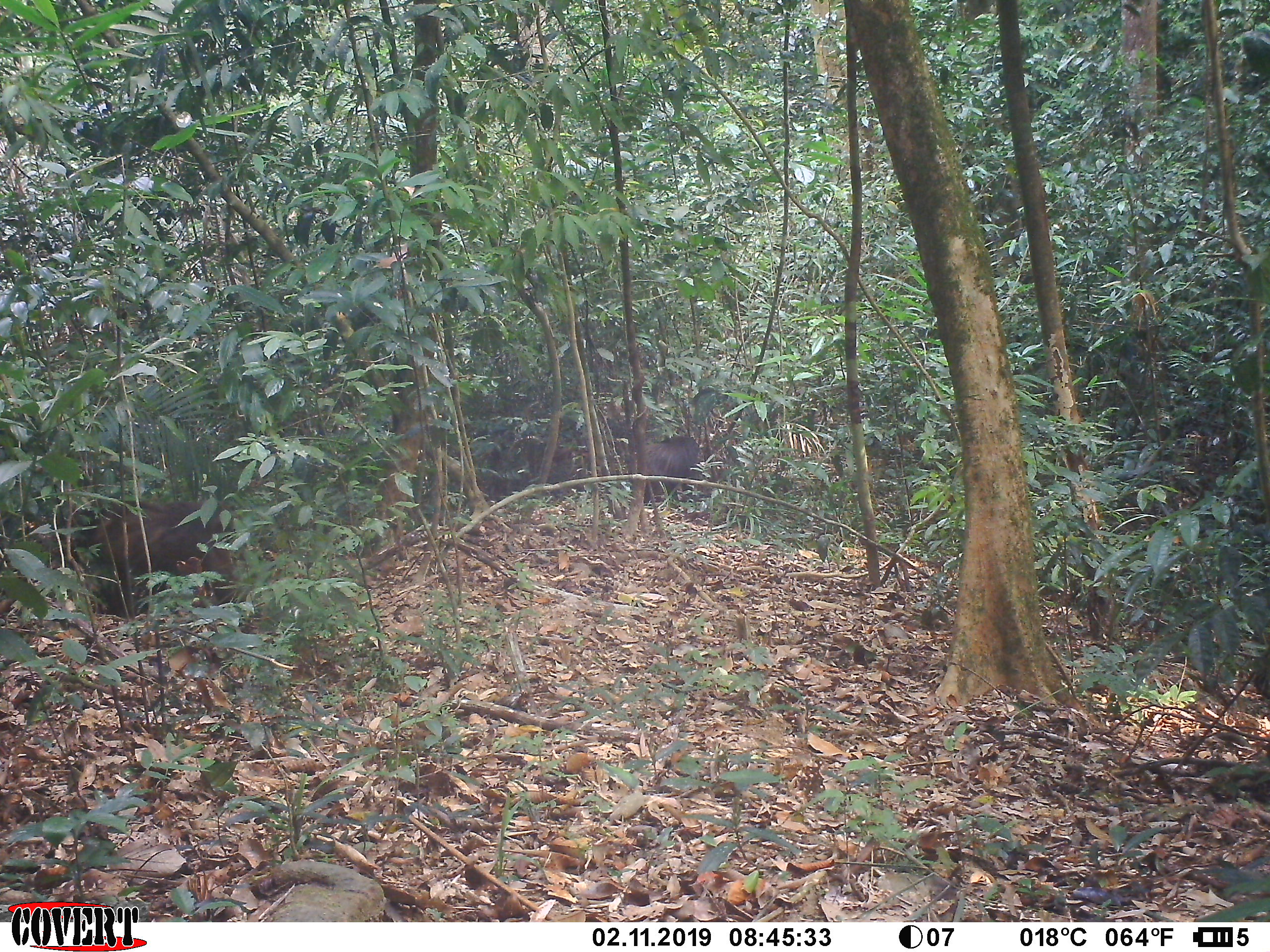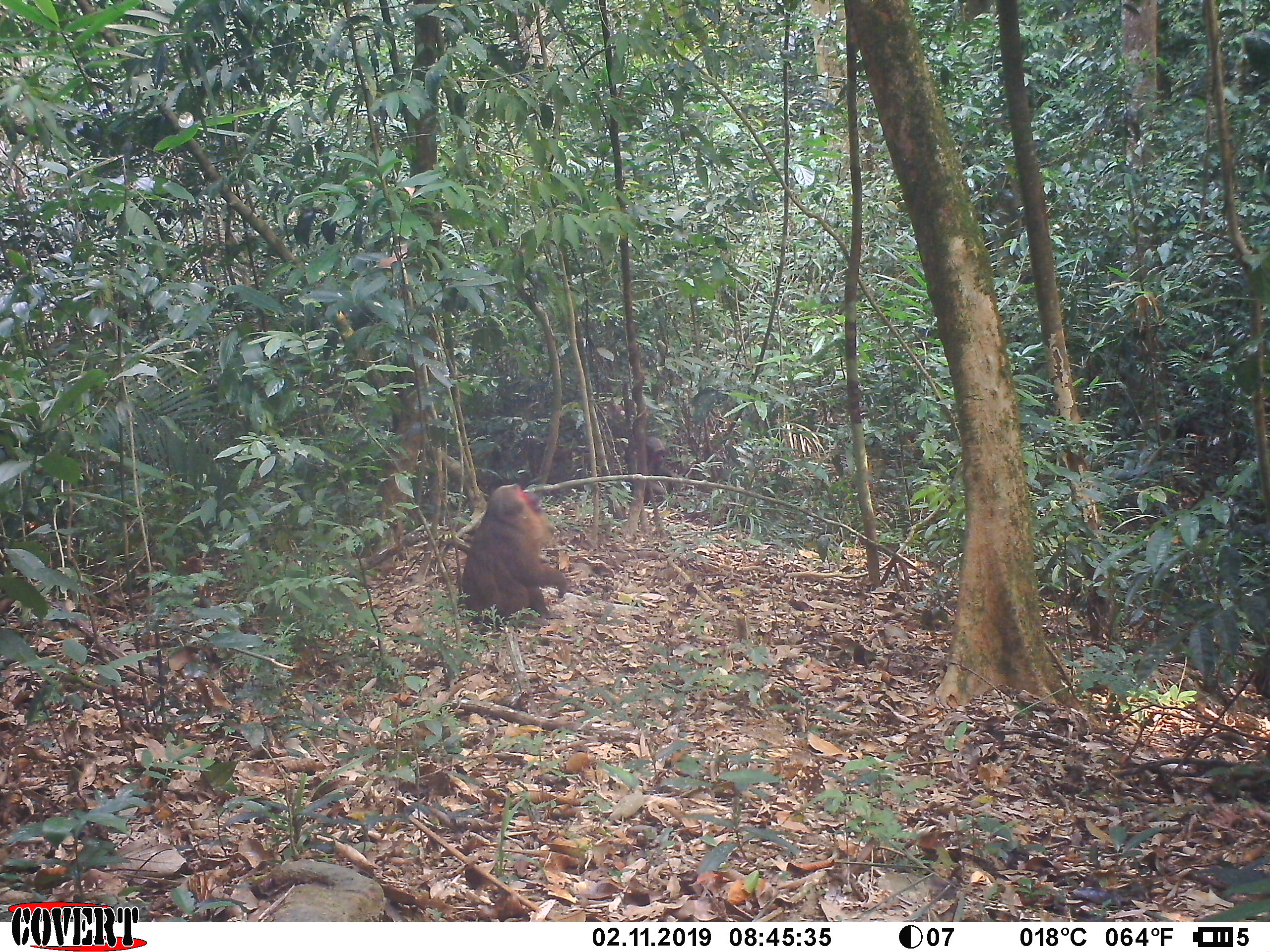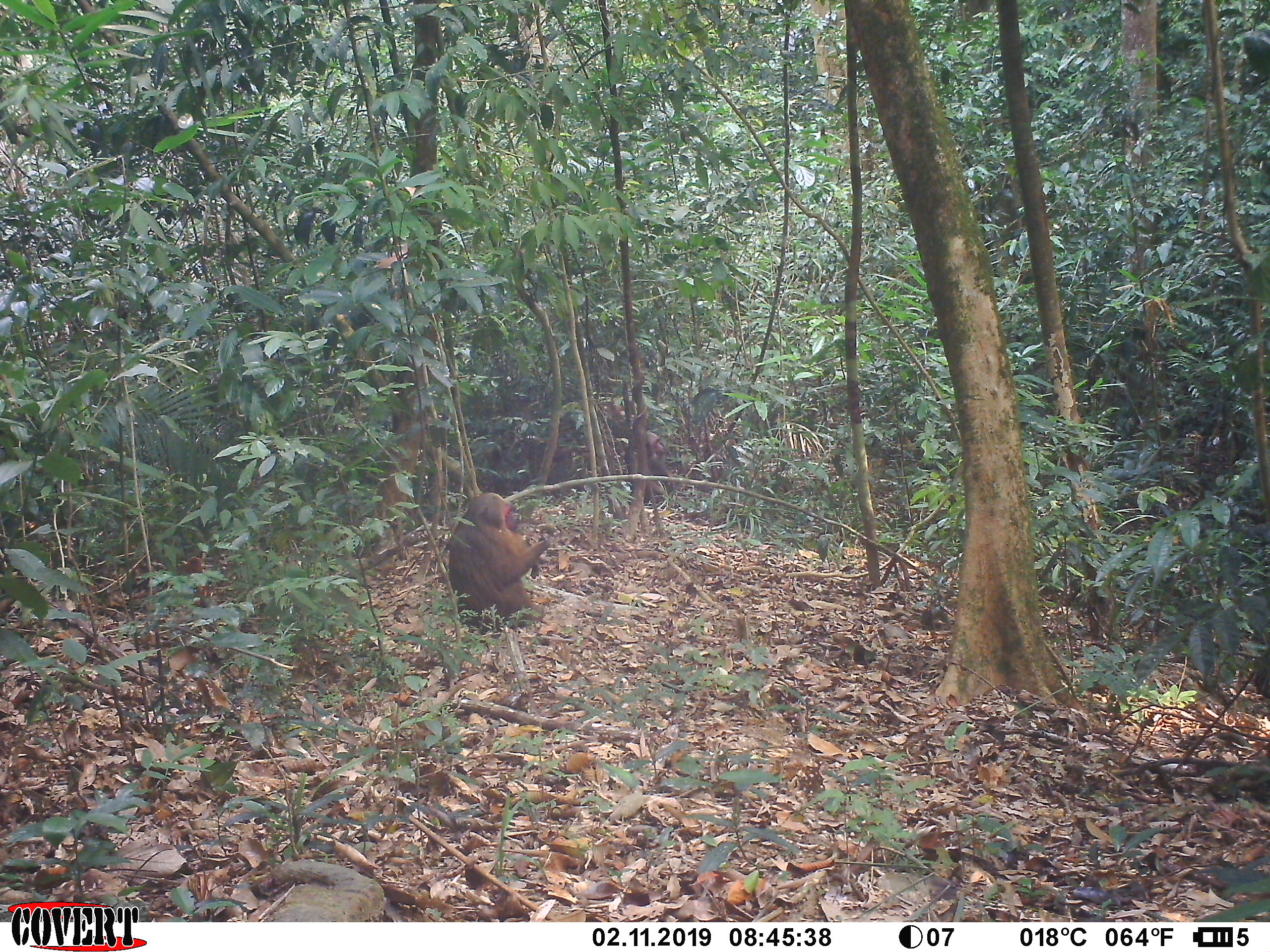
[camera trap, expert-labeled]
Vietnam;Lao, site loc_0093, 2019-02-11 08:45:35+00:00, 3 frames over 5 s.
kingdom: Animalia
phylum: Chordata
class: Mammalia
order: Primates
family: Cercopithecidae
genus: Macaca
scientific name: Macaca arctoides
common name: stump-tailed macaque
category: stump tailed macaque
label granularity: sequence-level